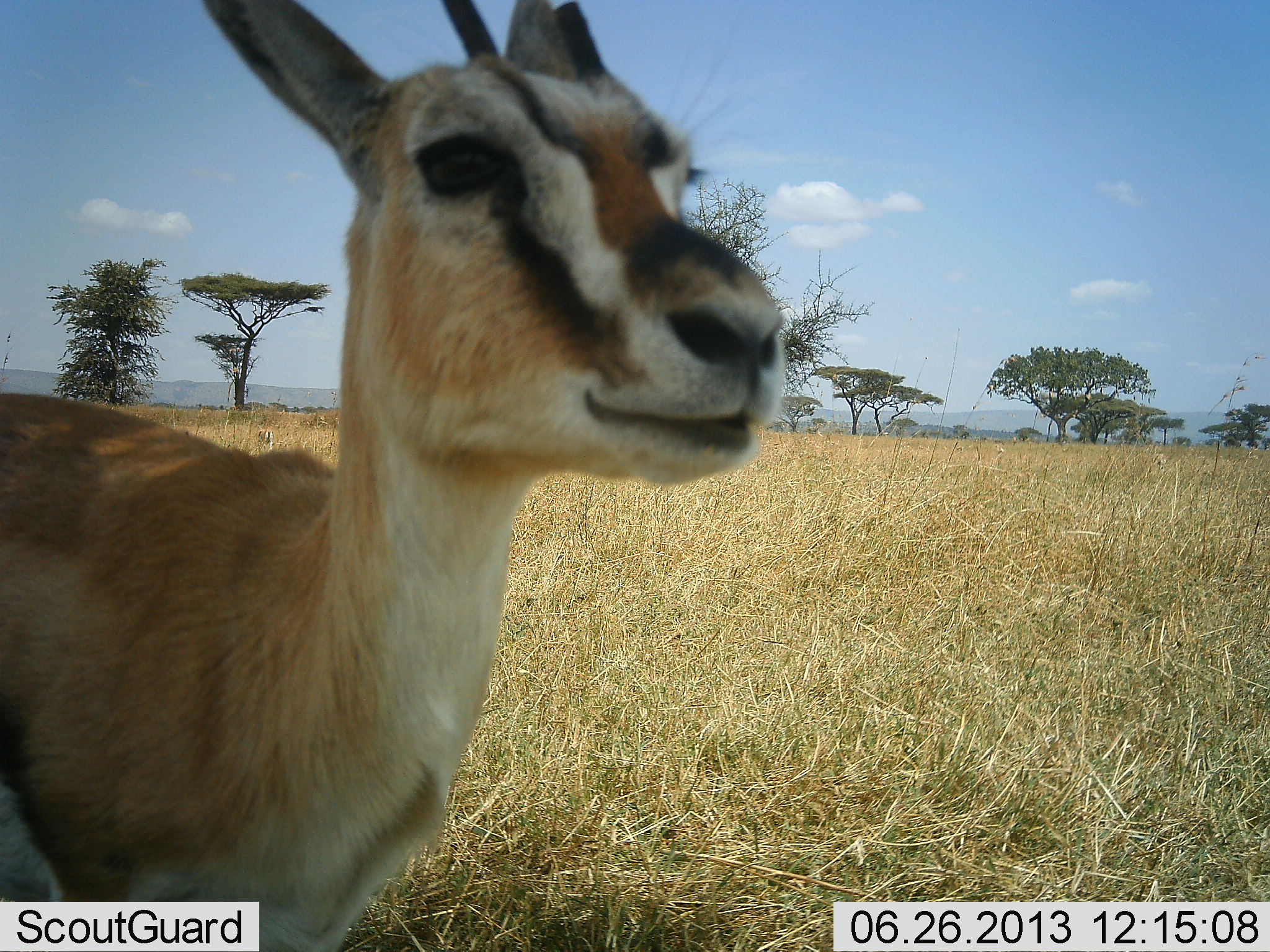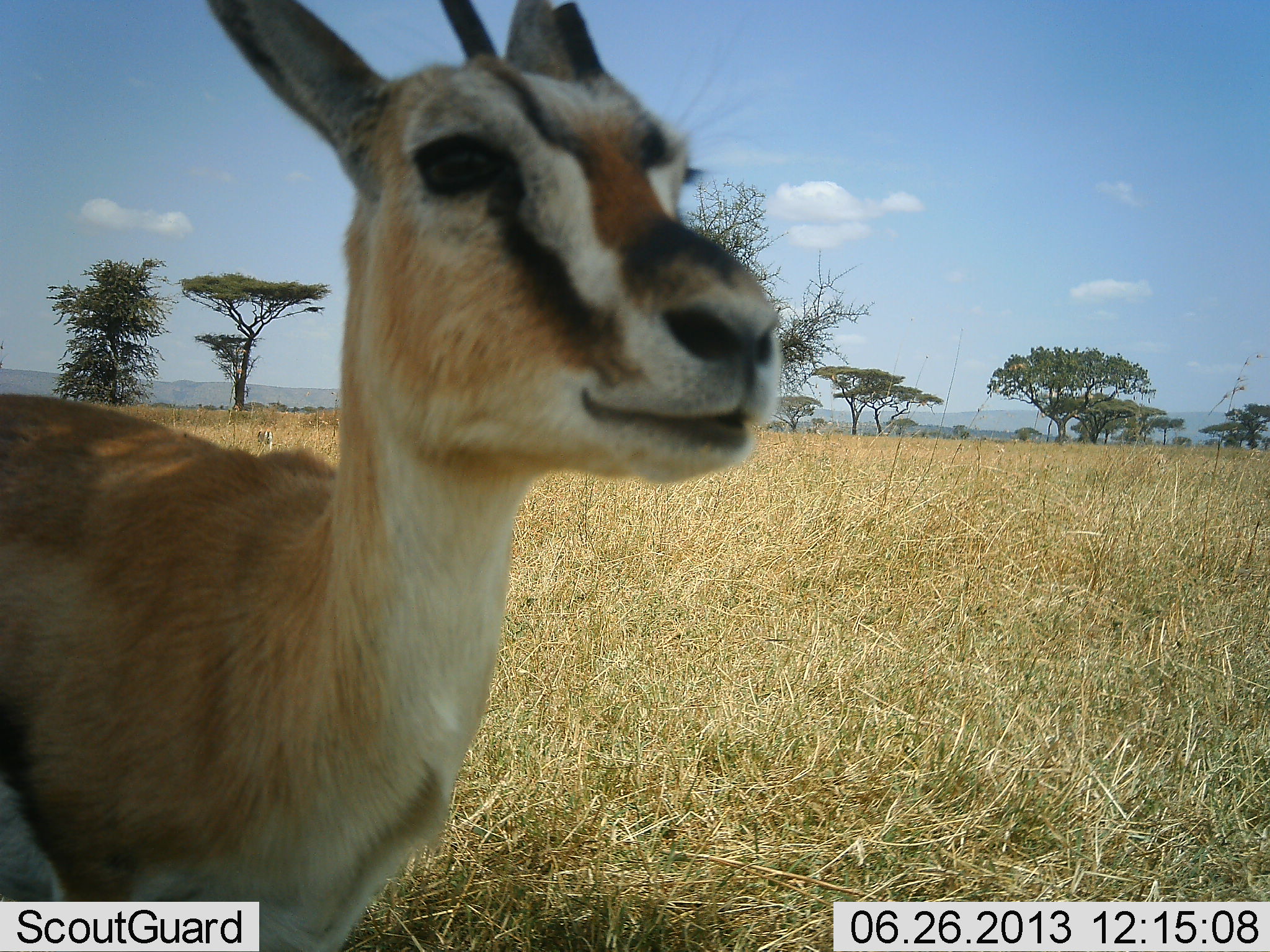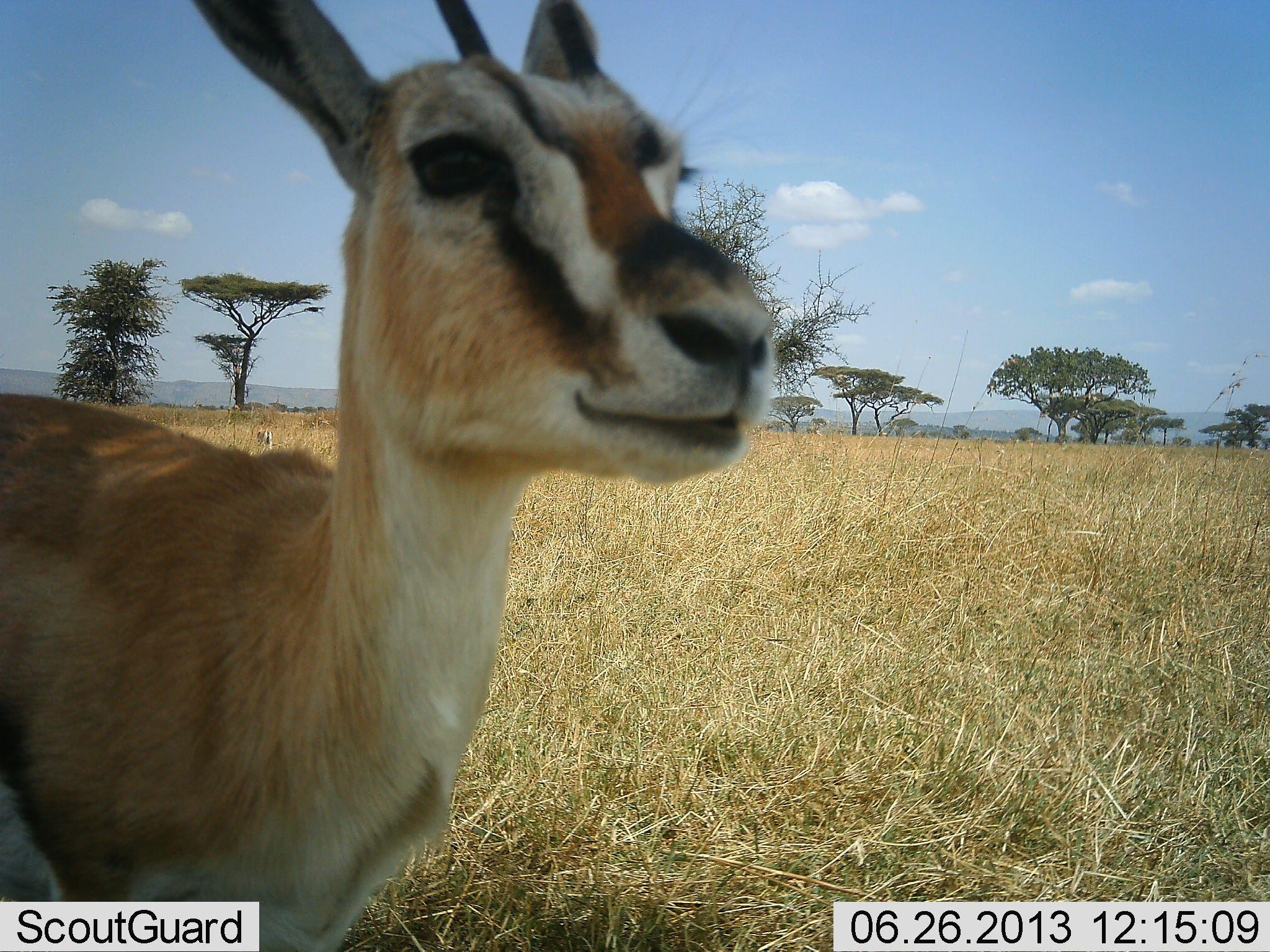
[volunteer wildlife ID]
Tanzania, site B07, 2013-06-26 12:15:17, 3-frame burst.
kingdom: Animalia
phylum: Chordata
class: Mammalia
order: Artiodactyla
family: Bovidae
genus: Eudorcas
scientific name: Eudorcas thomsonii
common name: thomson's gazelle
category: gazellethomsons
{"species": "gazellethomsons (thomson's gazelle) (Eudorcas thomsonii)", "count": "1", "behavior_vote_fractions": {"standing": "92%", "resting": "4%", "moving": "4%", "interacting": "12%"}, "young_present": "0%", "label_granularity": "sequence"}